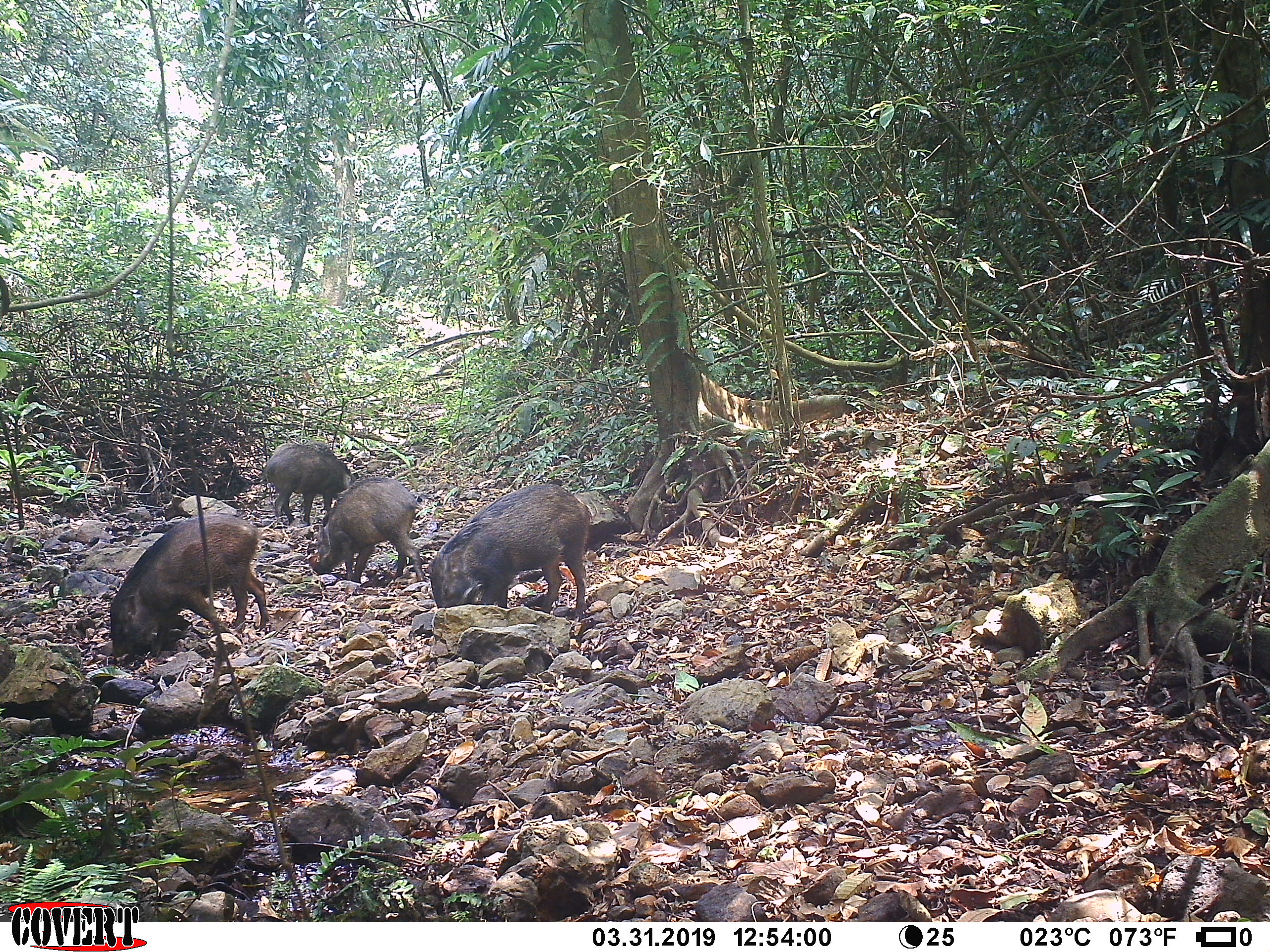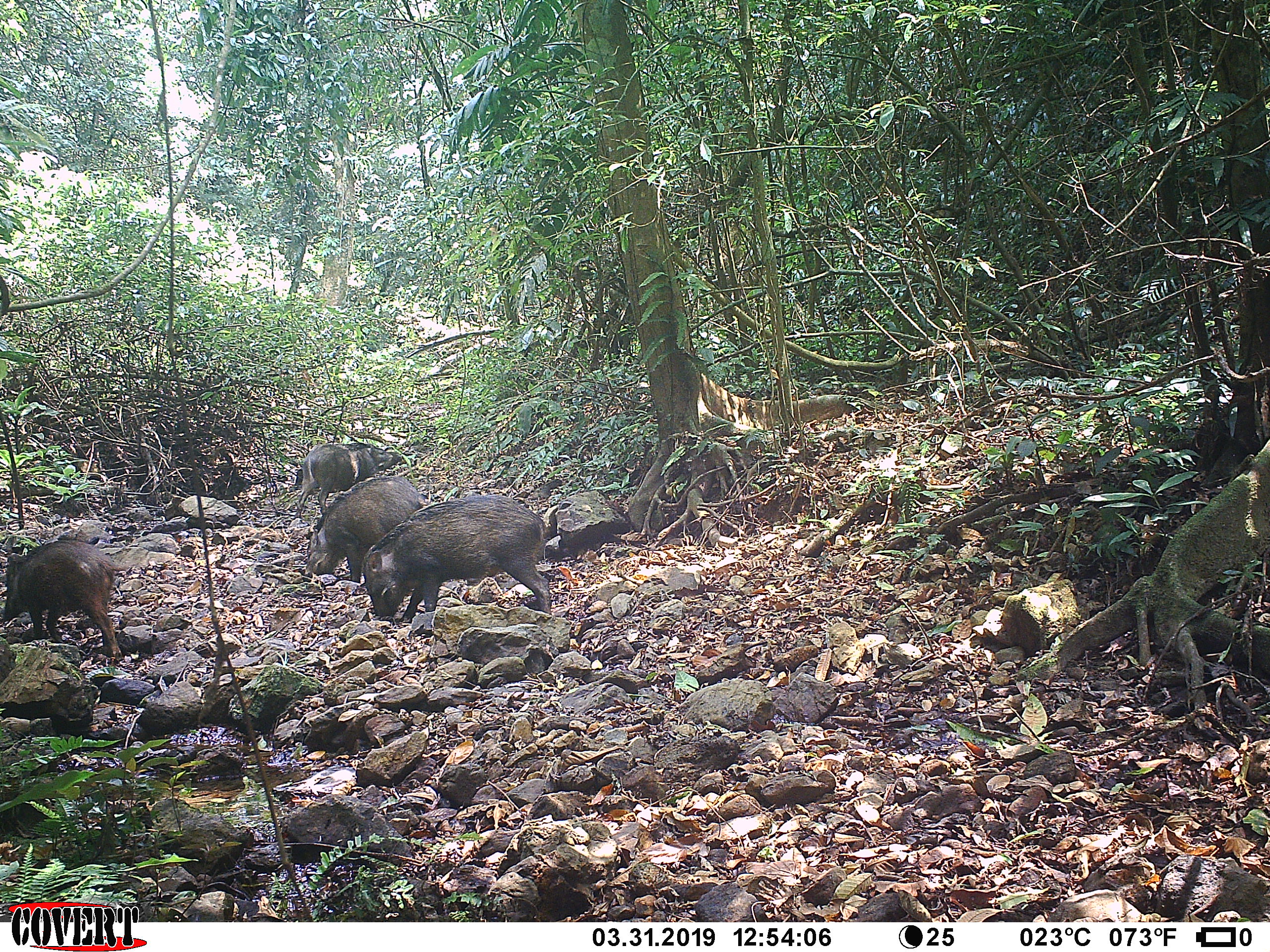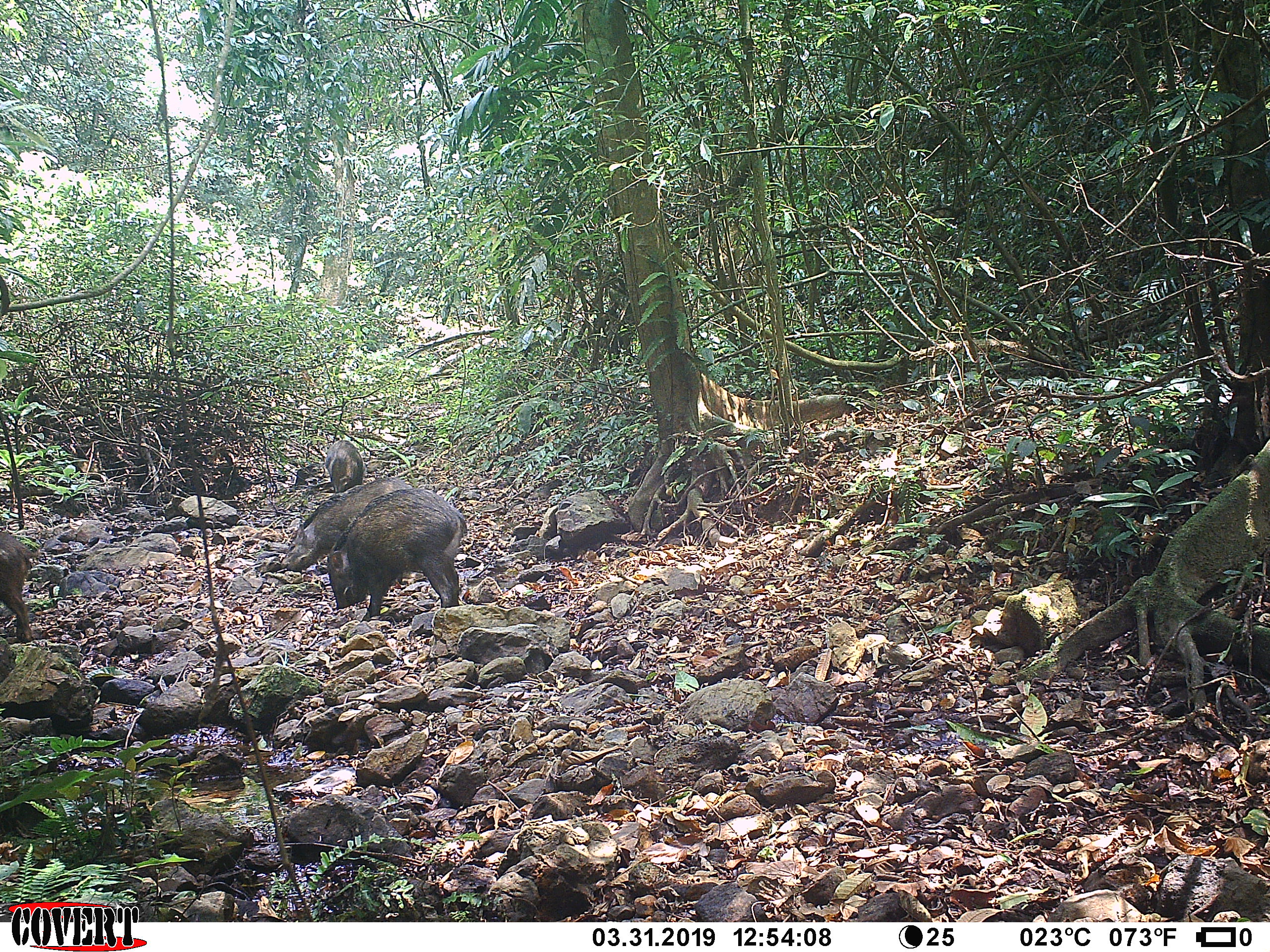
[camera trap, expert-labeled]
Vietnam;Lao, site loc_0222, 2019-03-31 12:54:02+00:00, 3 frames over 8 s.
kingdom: Animalia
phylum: Chordata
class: Mammalia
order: Artiodactyla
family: Suidae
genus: Sus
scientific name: Sus scrofa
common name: eurasian wild pig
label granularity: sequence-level